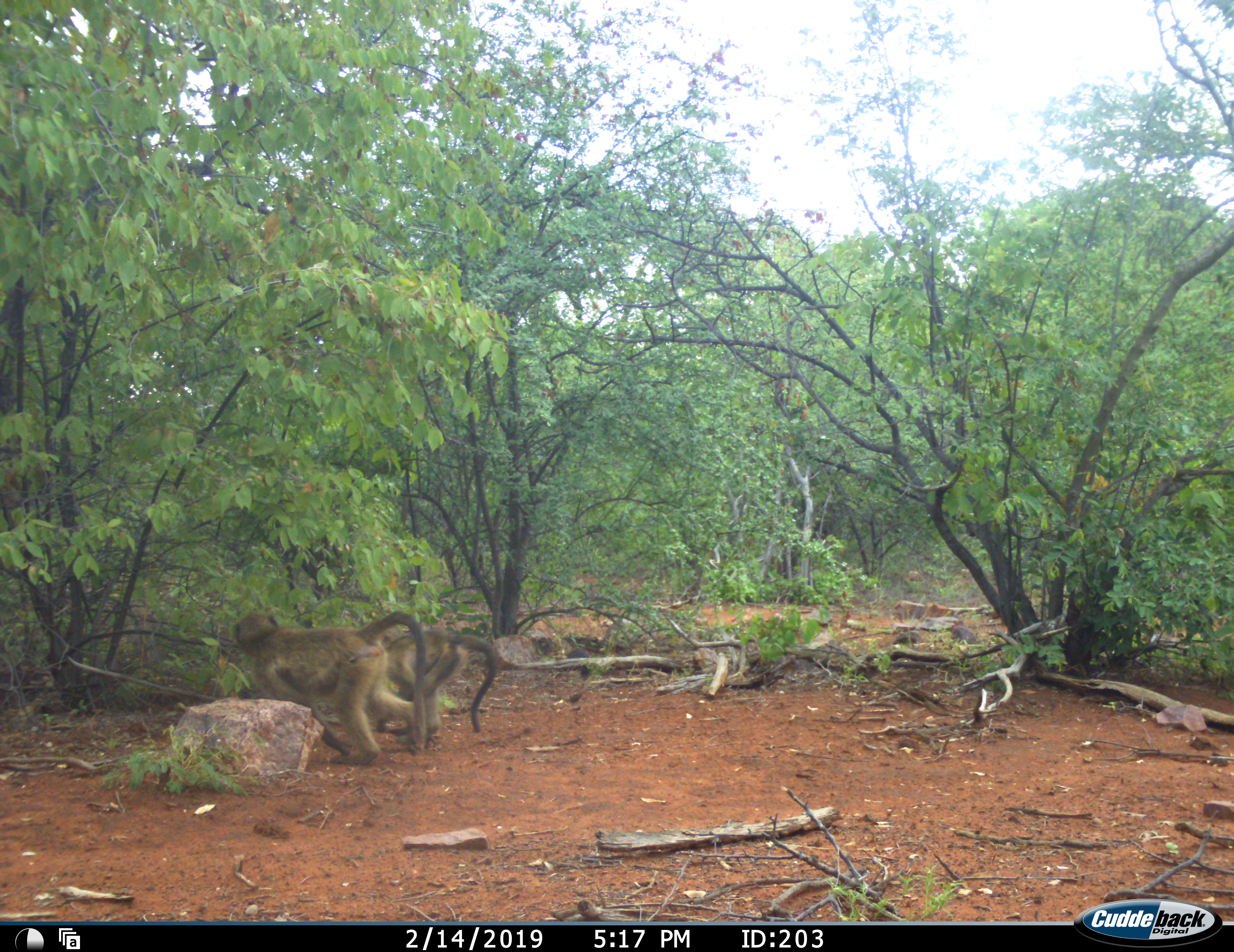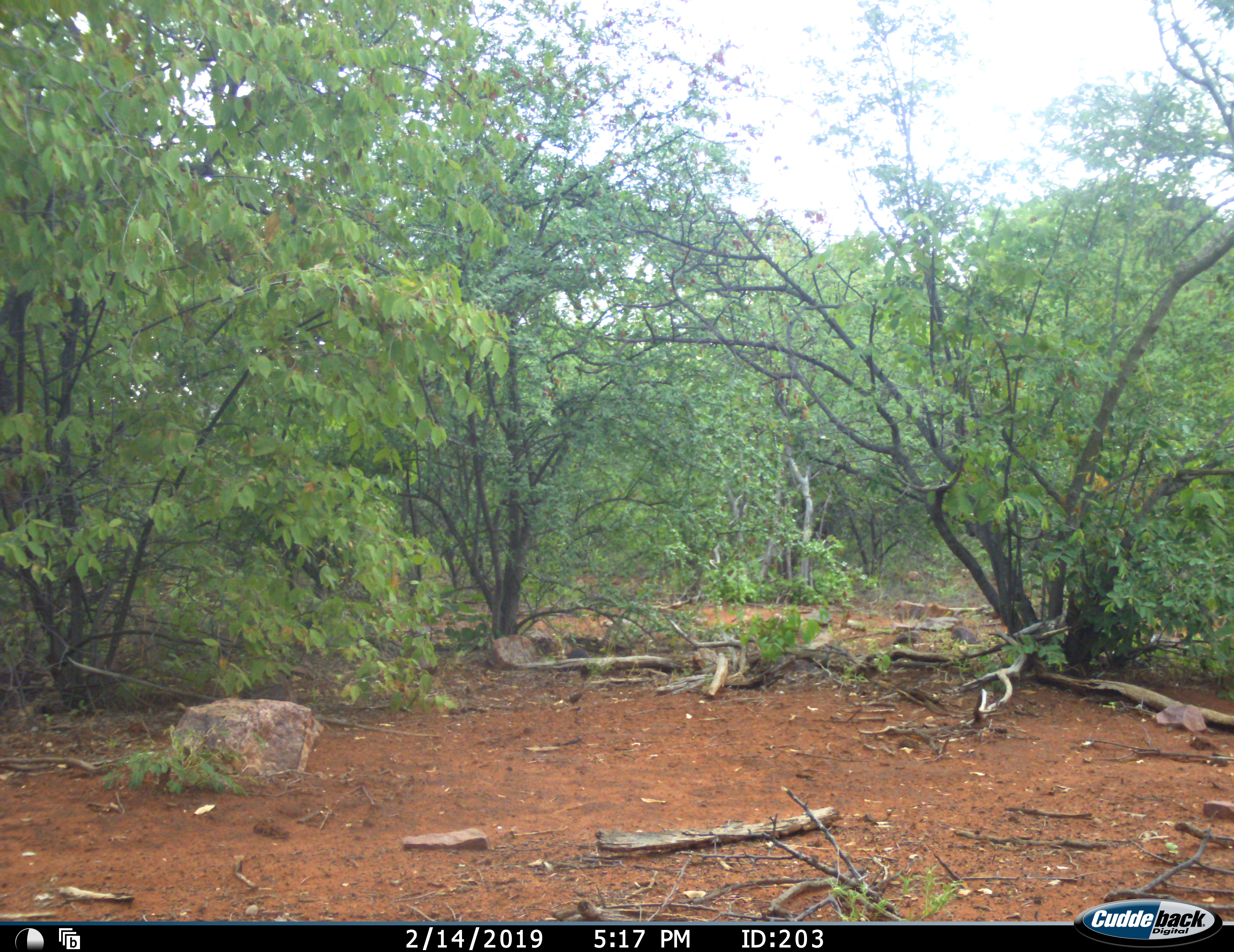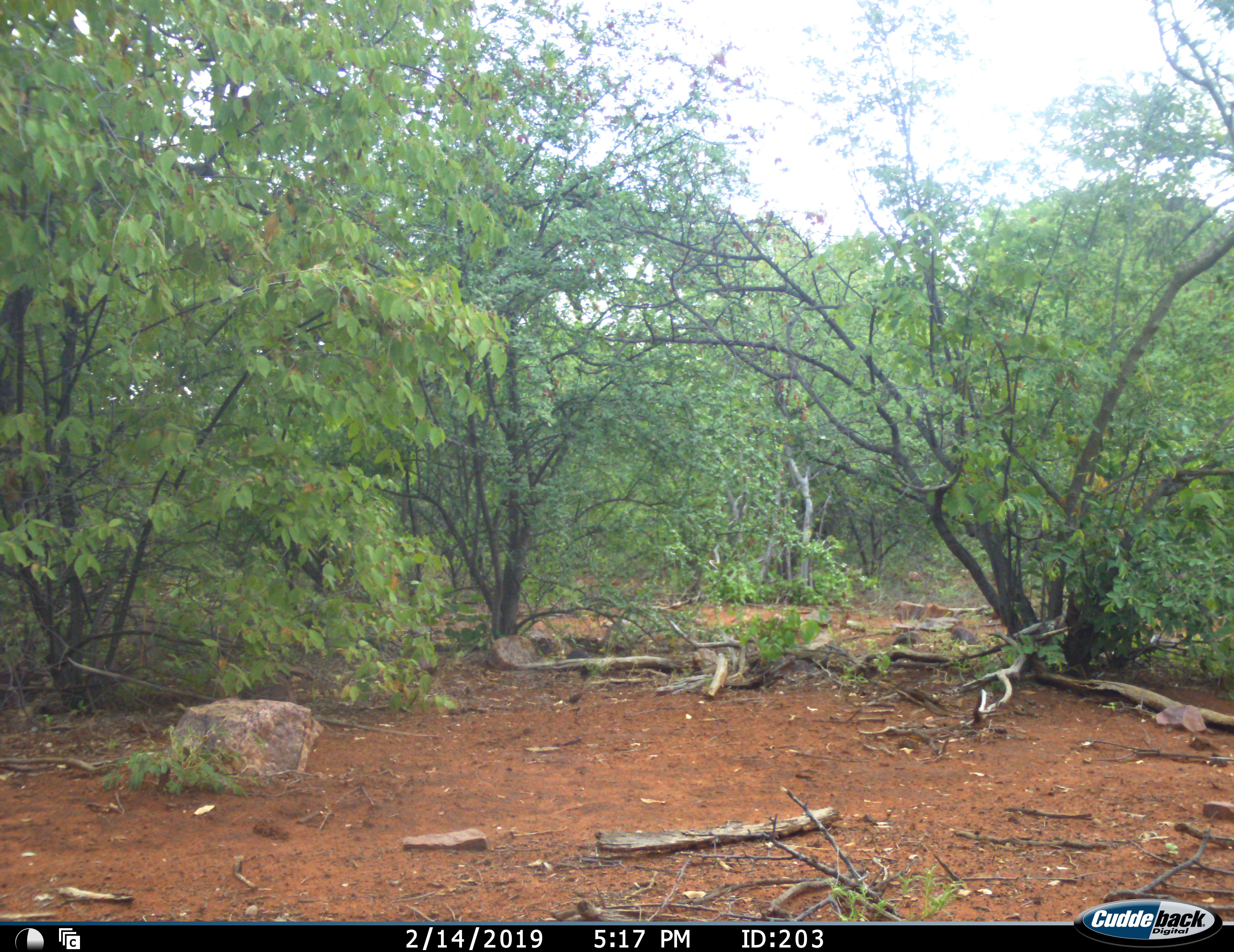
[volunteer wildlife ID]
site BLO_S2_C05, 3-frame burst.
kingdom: Animalia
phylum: Chordata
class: Mammalia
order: Primates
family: Cercopithecidae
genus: Papio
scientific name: Papio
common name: baboon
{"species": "baboon (Papio)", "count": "2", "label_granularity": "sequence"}